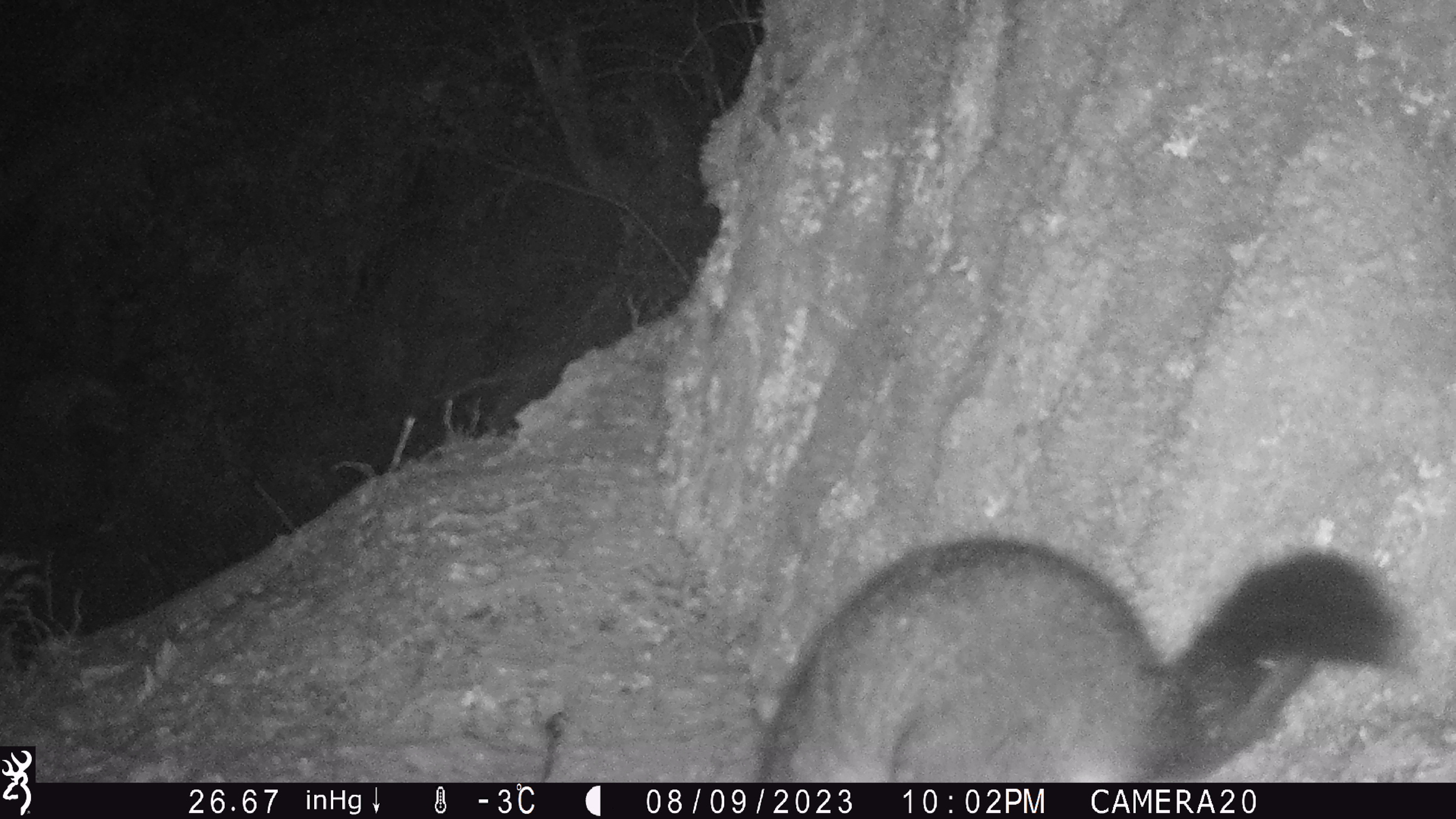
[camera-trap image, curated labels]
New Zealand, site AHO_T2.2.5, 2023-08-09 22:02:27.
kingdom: Animalia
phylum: Chordata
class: Mammalia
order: Carnivora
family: Mustelidae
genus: Mustela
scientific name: Mustela erminea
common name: stoat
Stoat (Mustela erminea).